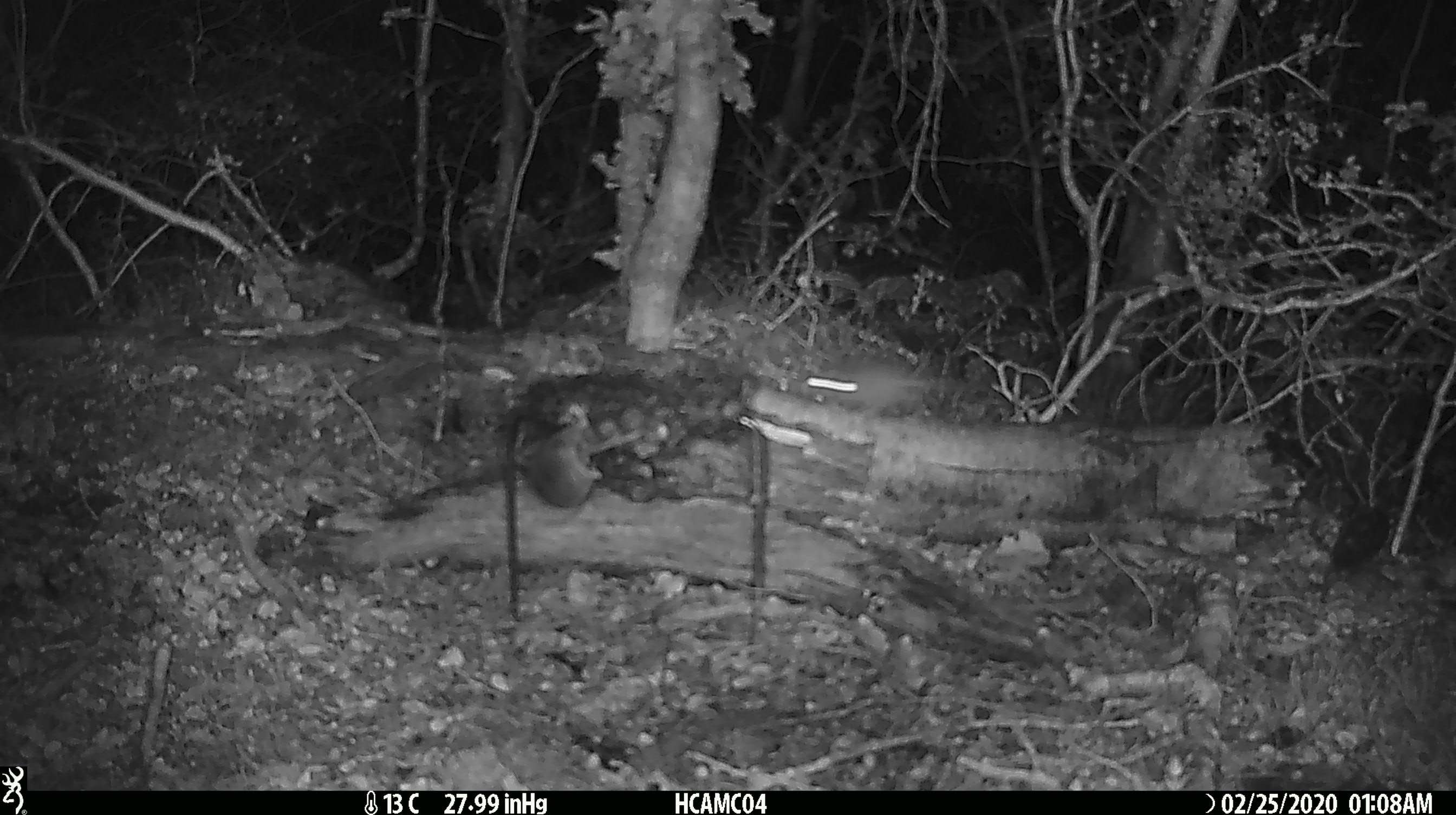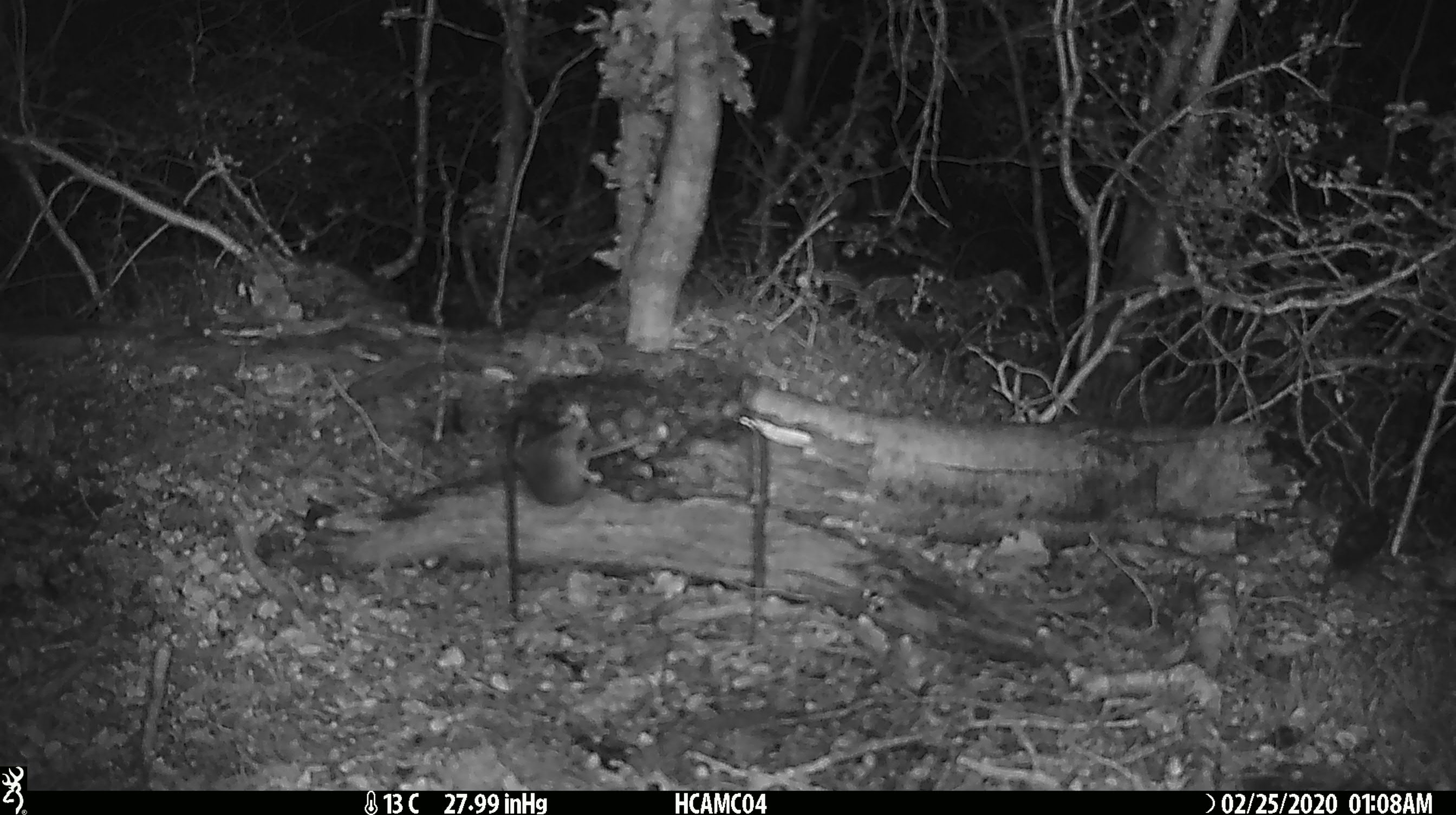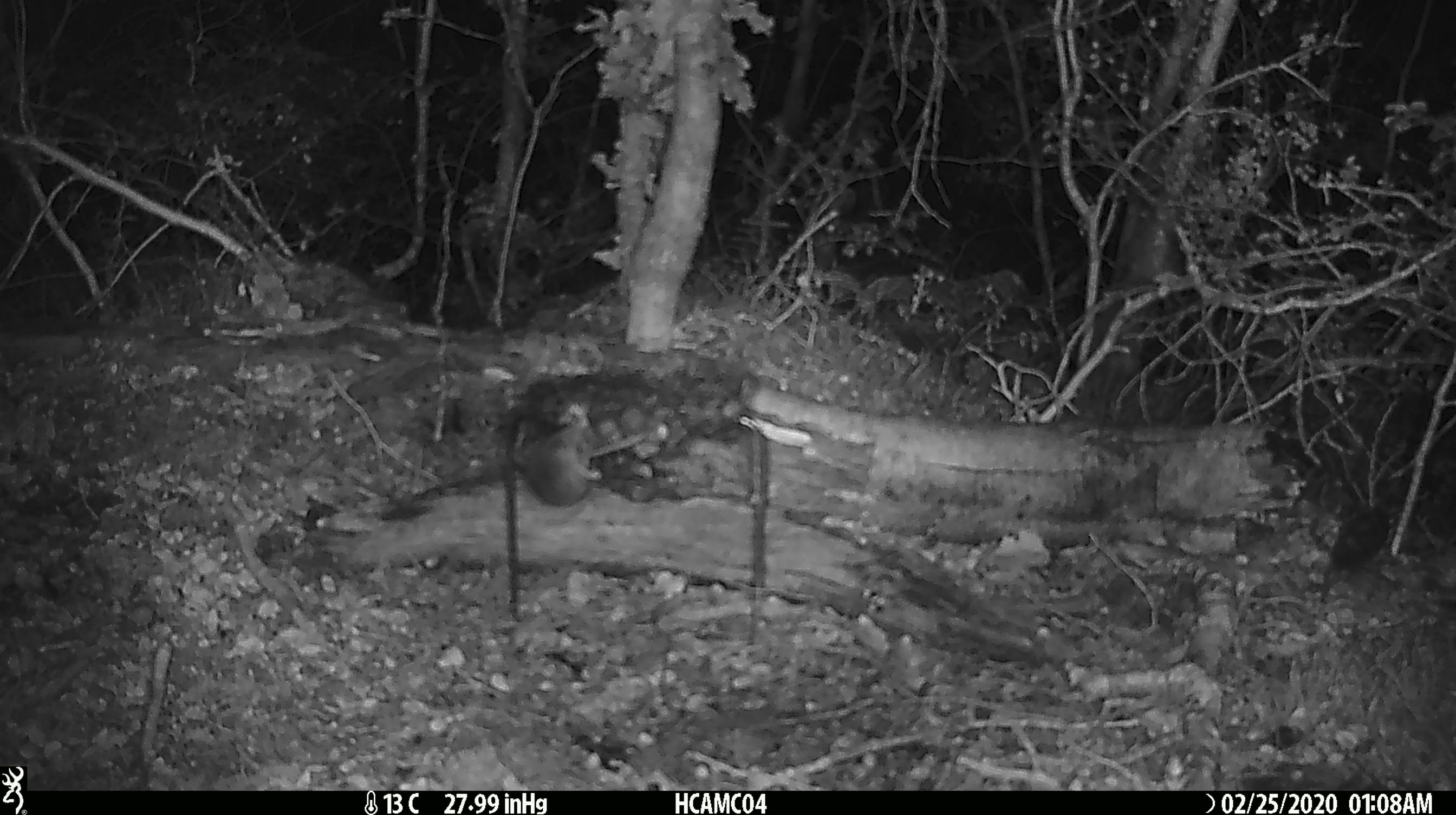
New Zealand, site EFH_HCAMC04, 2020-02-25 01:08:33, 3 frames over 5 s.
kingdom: Animalia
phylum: Chordata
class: Mammalia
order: Rodentia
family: Muridae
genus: Mus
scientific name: Mus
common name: mouse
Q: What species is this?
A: Mouse (Mus).